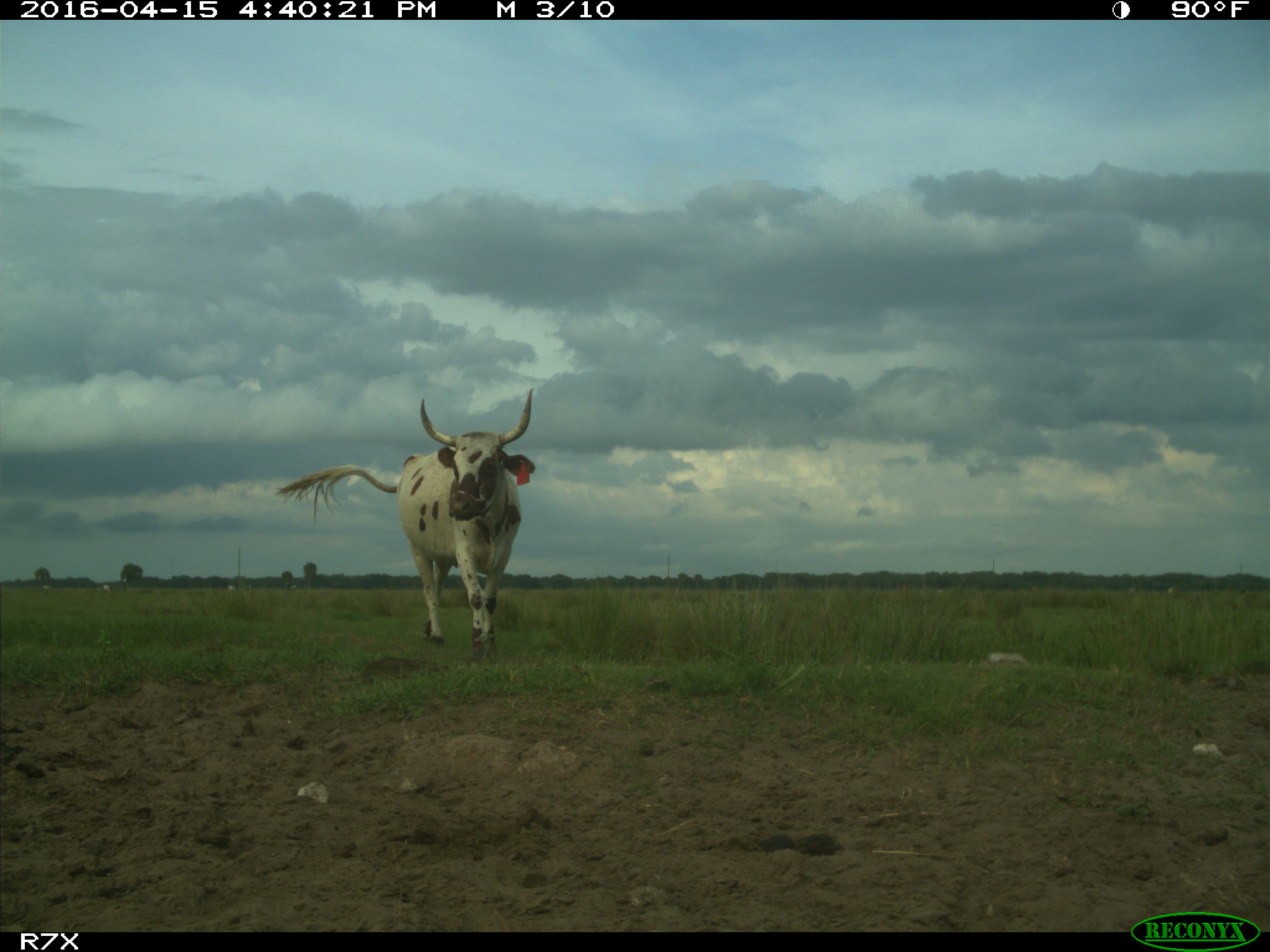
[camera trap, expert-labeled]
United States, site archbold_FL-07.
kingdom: Animalia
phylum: Chordata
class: Mammalia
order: Artiodactyla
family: Bovidae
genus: Bos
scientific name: Bos taurus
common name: domestic cow